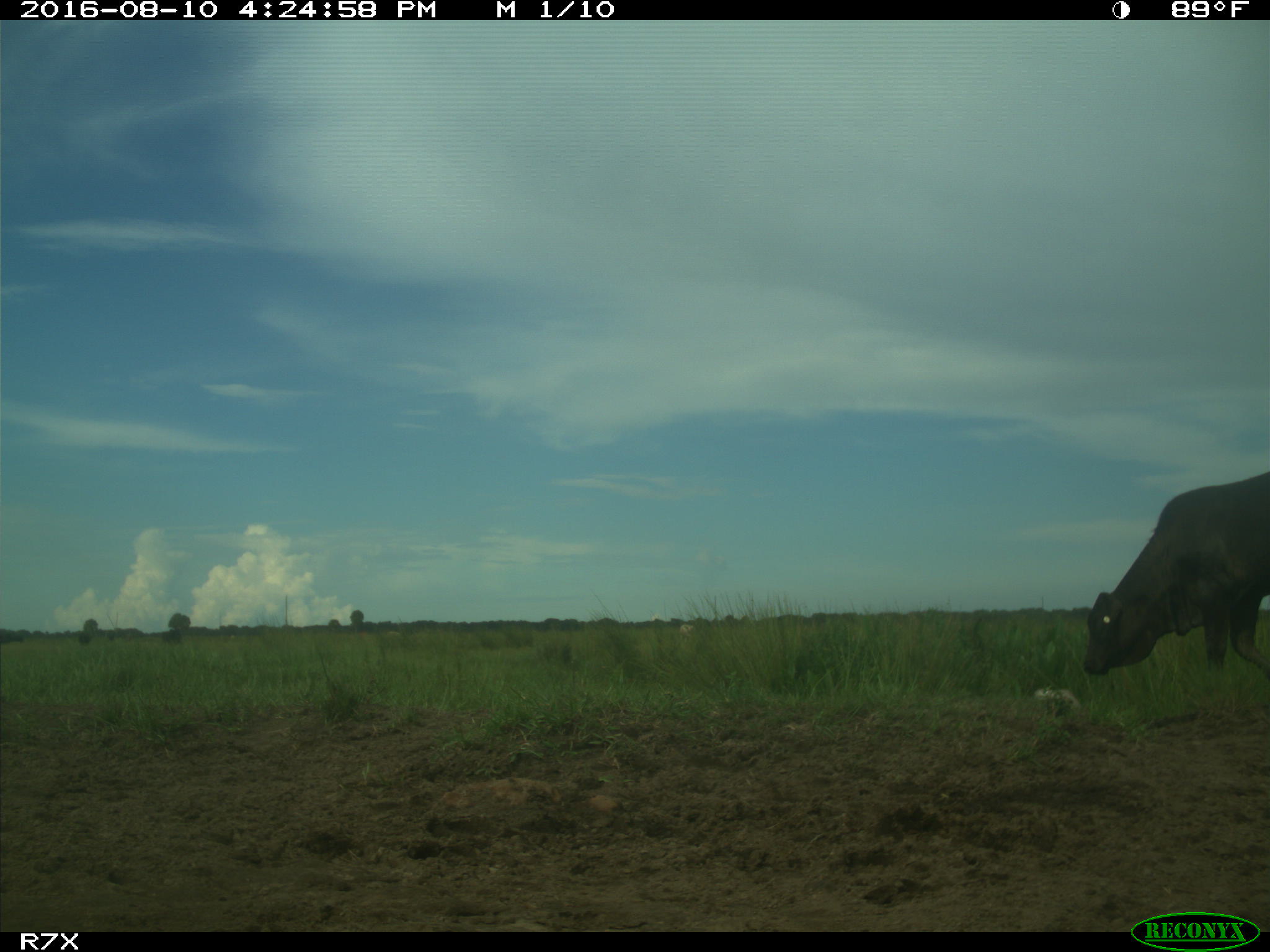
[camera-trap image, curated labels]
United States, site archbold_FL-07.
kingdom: Animalia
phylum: Chordata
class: Mammalia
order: Artiodactyla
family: Bovidae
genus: Bos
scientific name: Bos taurus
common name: domestic cow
Bos taurus (domestic cow).